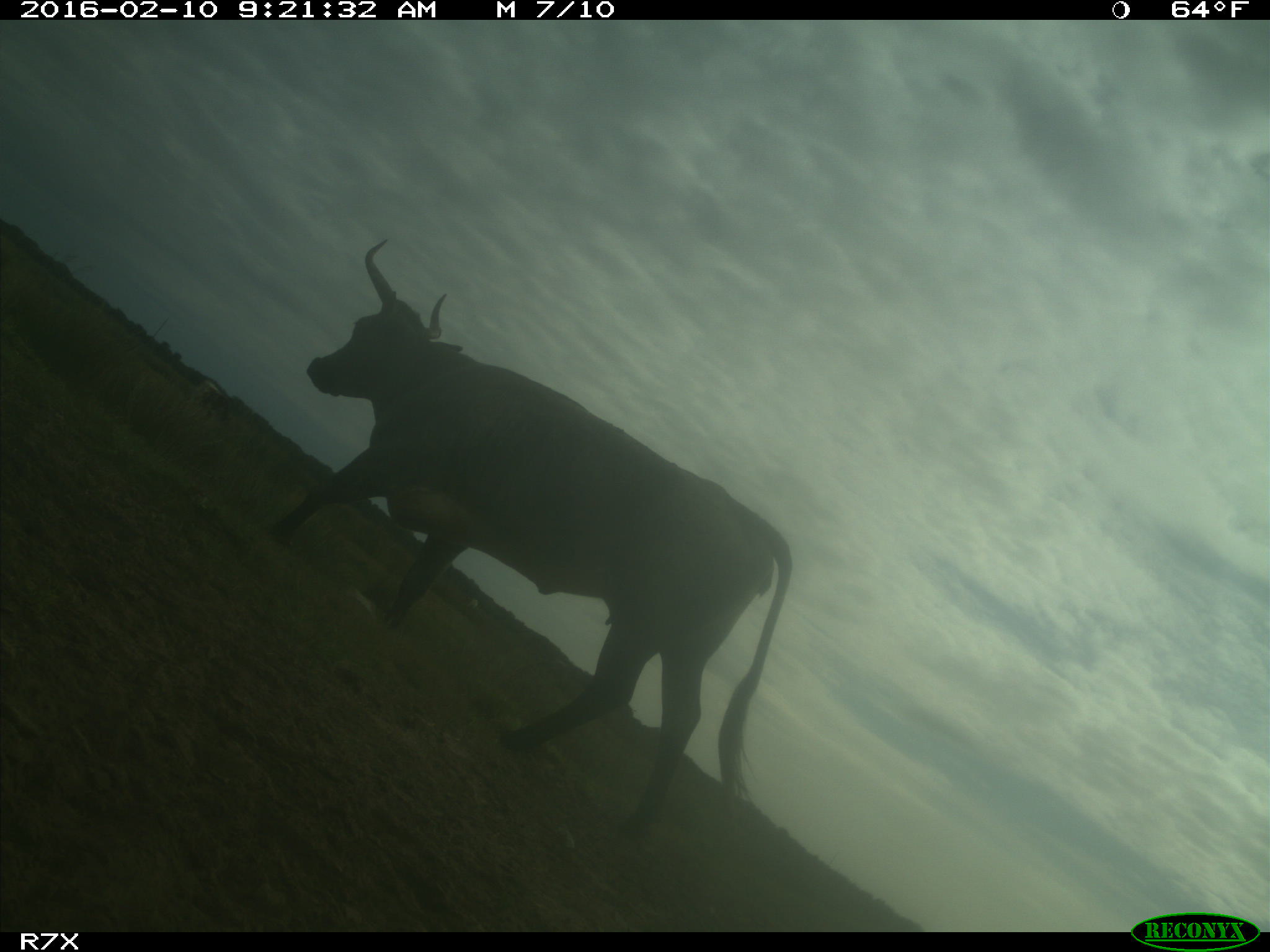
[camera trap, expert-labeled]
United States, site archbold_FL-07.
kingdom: Animalia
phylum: Chordata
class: Mammalia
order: Artiodactyla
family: Bovidae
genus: Bos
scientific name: Bos taurus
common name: domestic cow